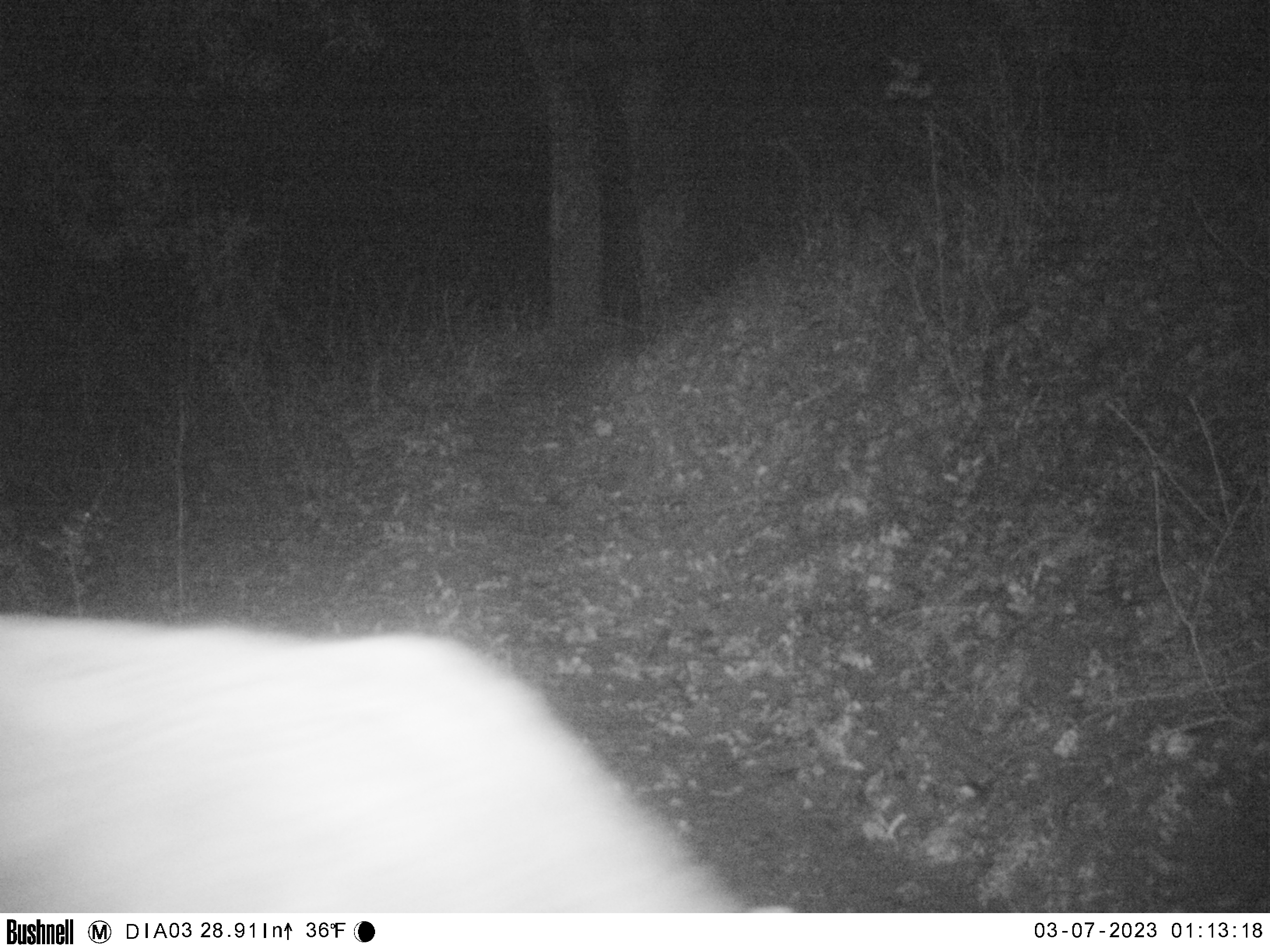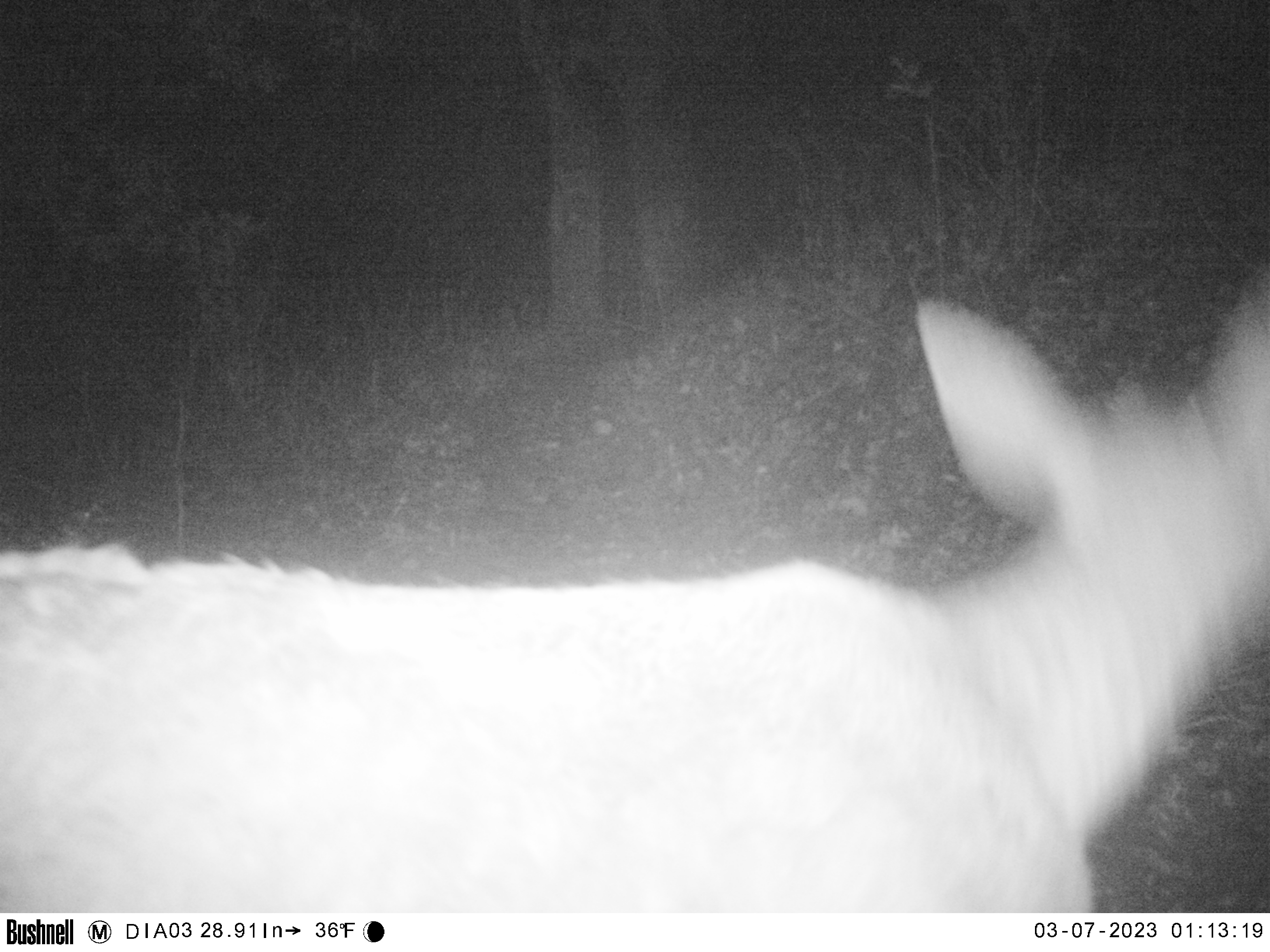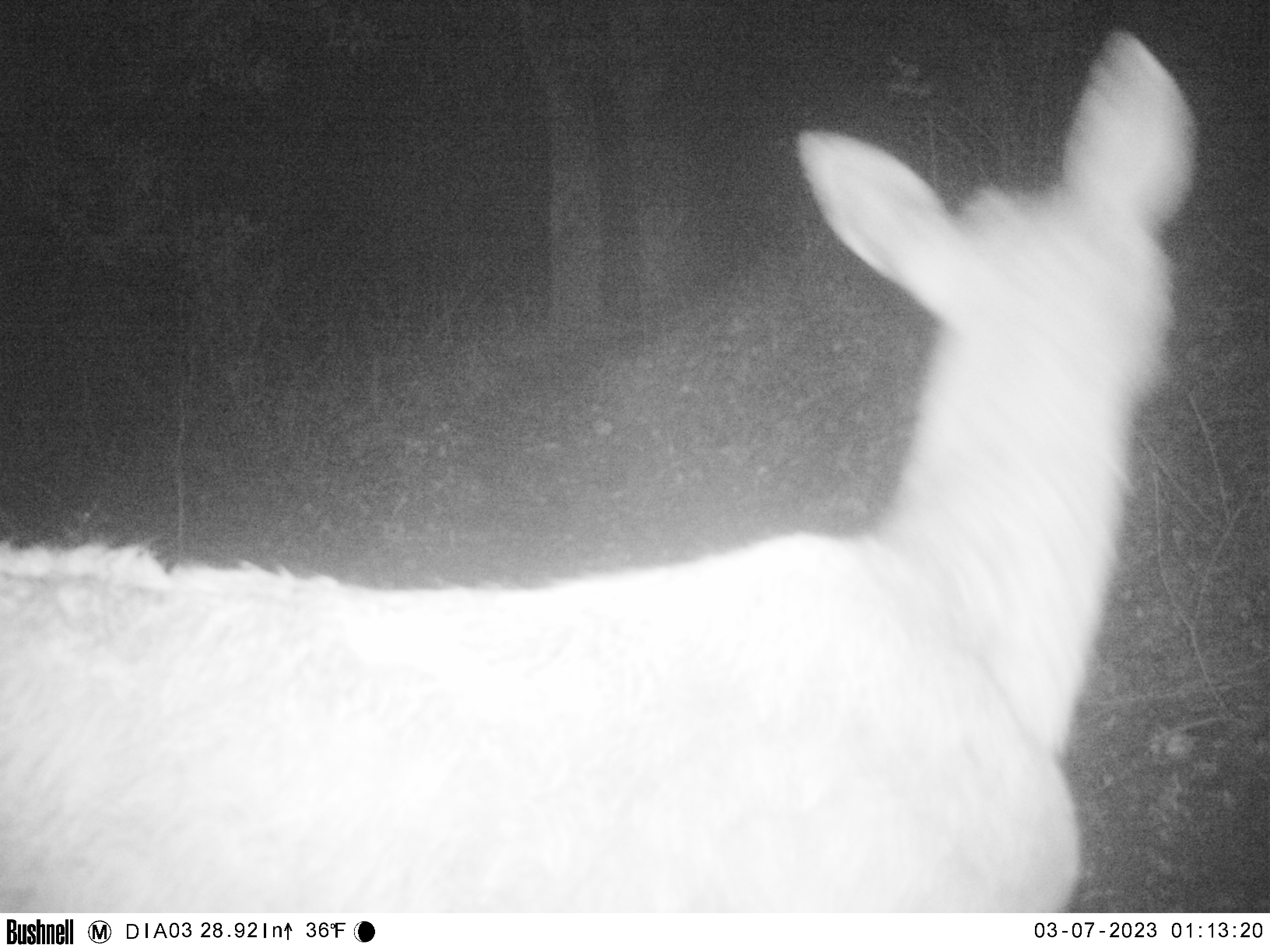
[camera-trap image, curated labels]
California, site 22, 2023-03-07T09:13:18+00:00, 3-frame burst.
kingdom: Animalia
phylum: Chordata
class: Mammalia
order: Artiodactyla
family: Cervidae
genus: Odocoileus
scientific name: Odocoileus hemionus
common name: mule deer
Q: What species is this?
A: Mule deer (Odocoileus hemionus).